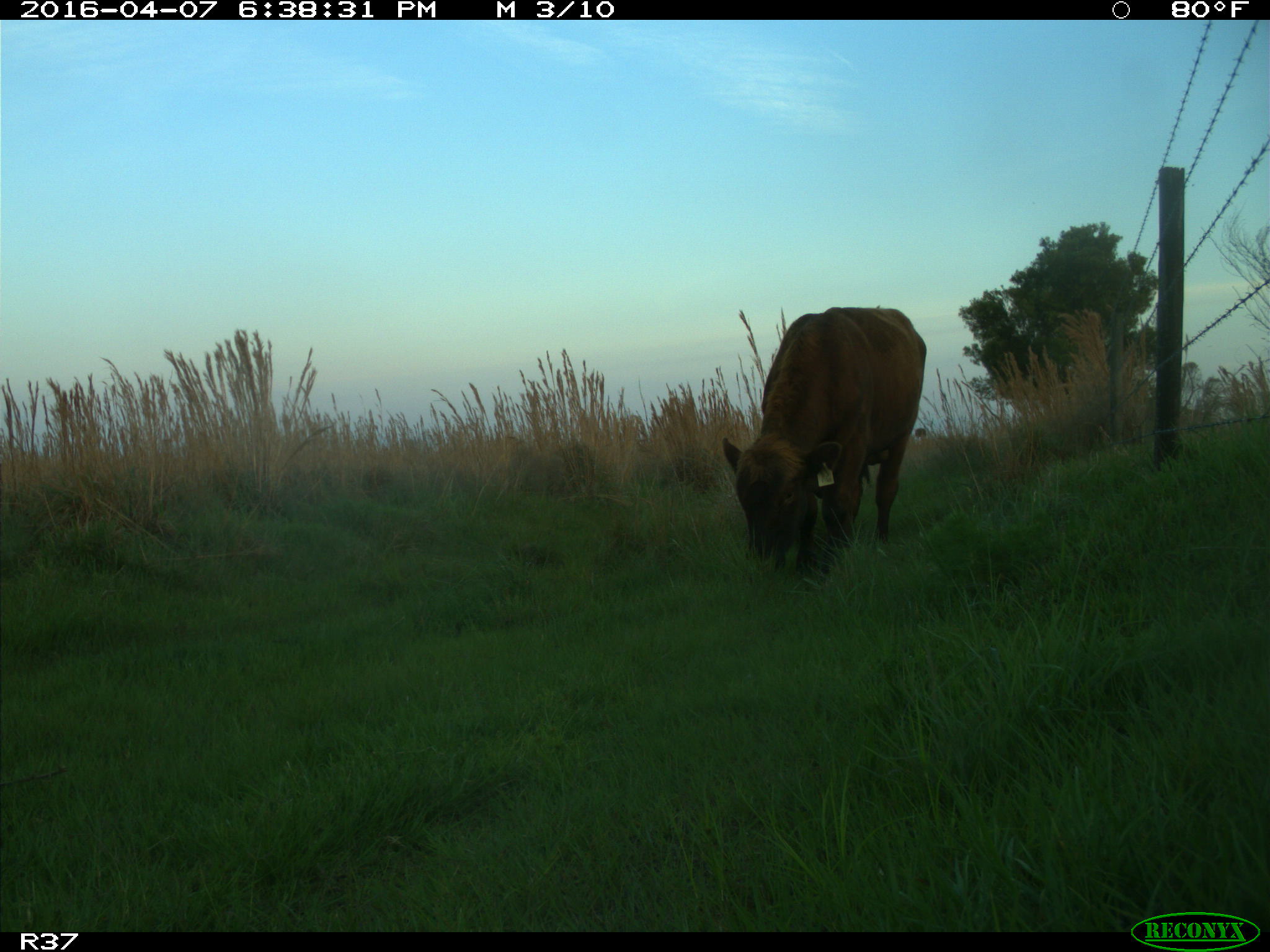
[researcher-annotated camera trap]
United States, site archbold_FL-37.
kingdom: Animalia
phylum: Chordata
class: Mammalia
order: Artiodactyla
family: Bovidae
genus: Bos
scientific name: Bos taurus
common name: domestic cow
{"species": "Bos taurus (domestic cow)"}